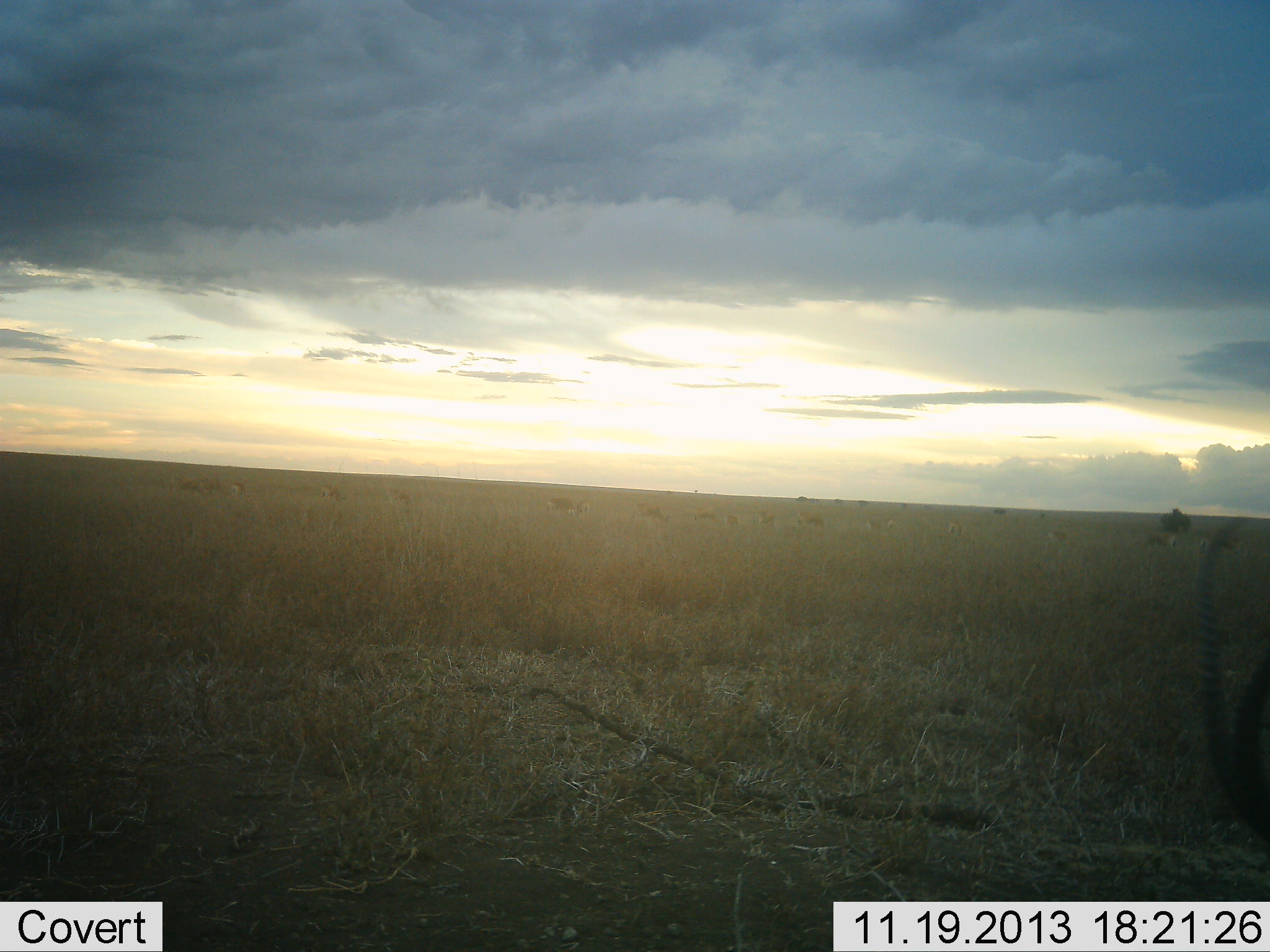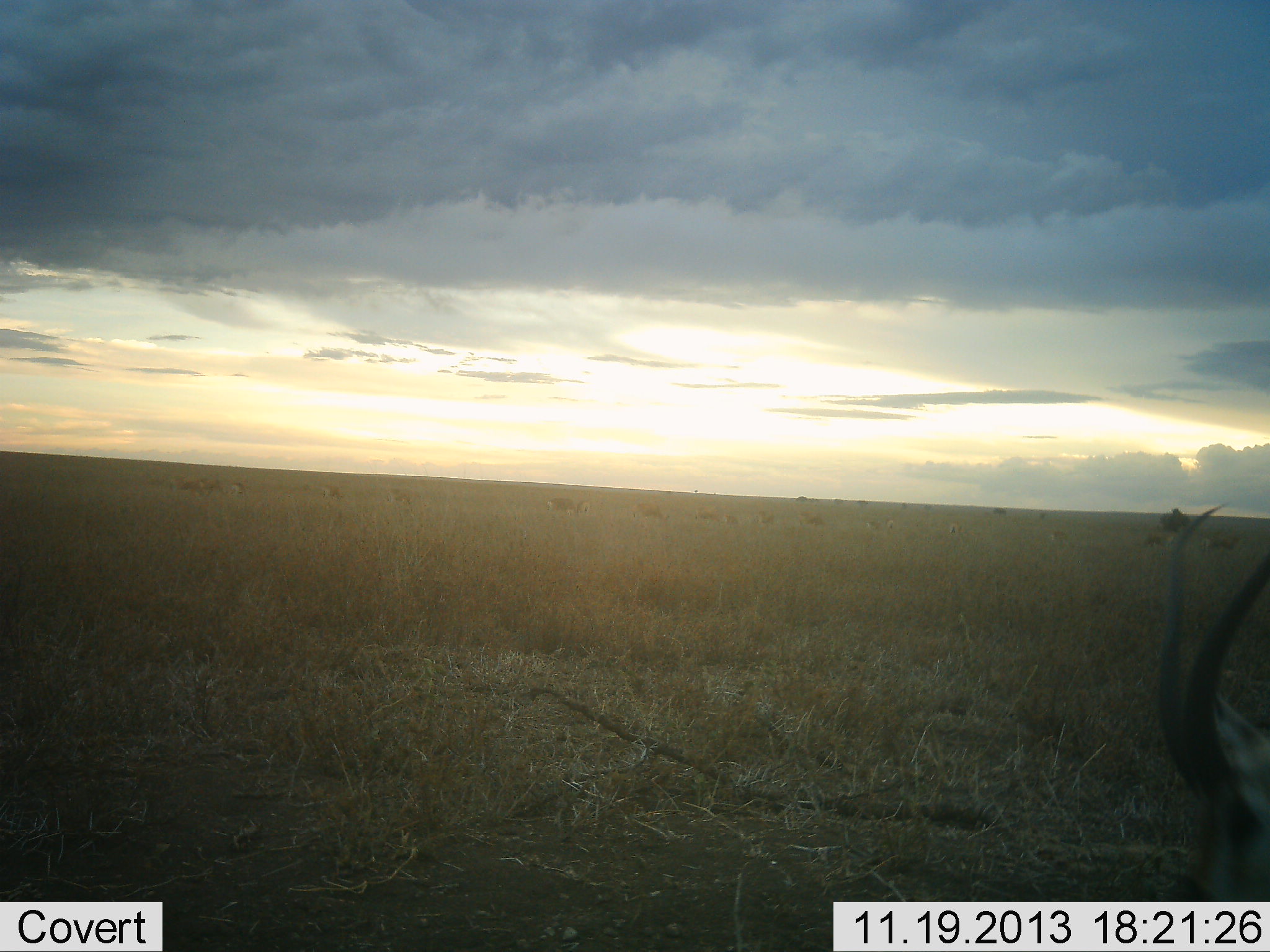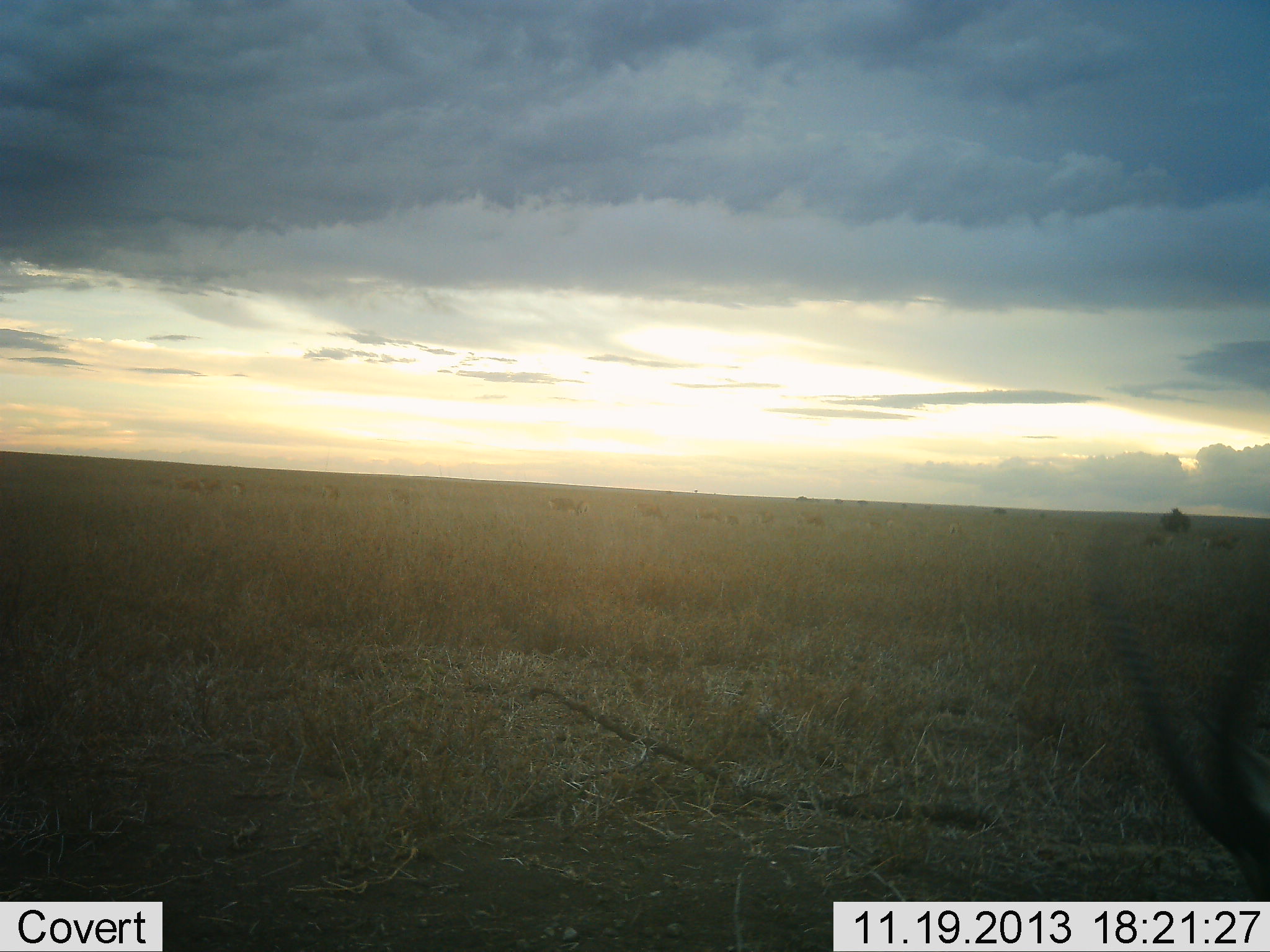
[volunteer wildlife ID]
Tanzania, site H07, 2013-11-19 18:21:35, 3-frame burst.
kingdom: Animalia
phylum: Chordata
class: Mammalia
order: Artiodactyla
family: Bovidae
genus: Nanger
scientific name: Nanger granti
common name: grant's gazelle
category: gazellegrants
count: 1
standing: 57%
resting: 0%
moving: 0%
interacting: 0%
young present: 0%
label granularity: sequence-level